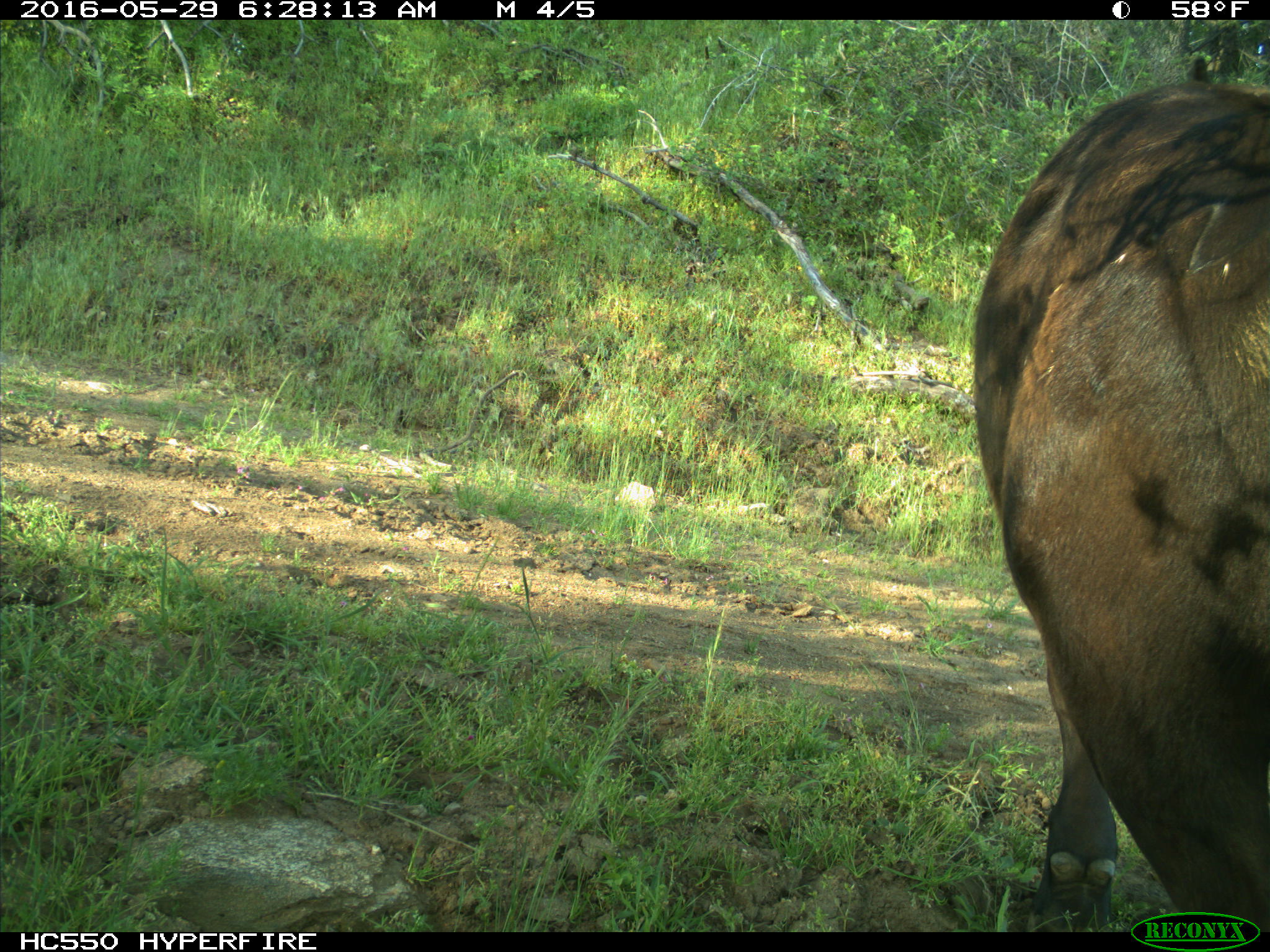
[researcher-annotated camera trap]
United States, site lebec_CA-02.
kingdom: Animalia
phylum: Chordata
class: Mammalia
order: Artiodactyla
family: Bovidae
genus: Bos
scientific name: Bos taurus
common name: domestic cow